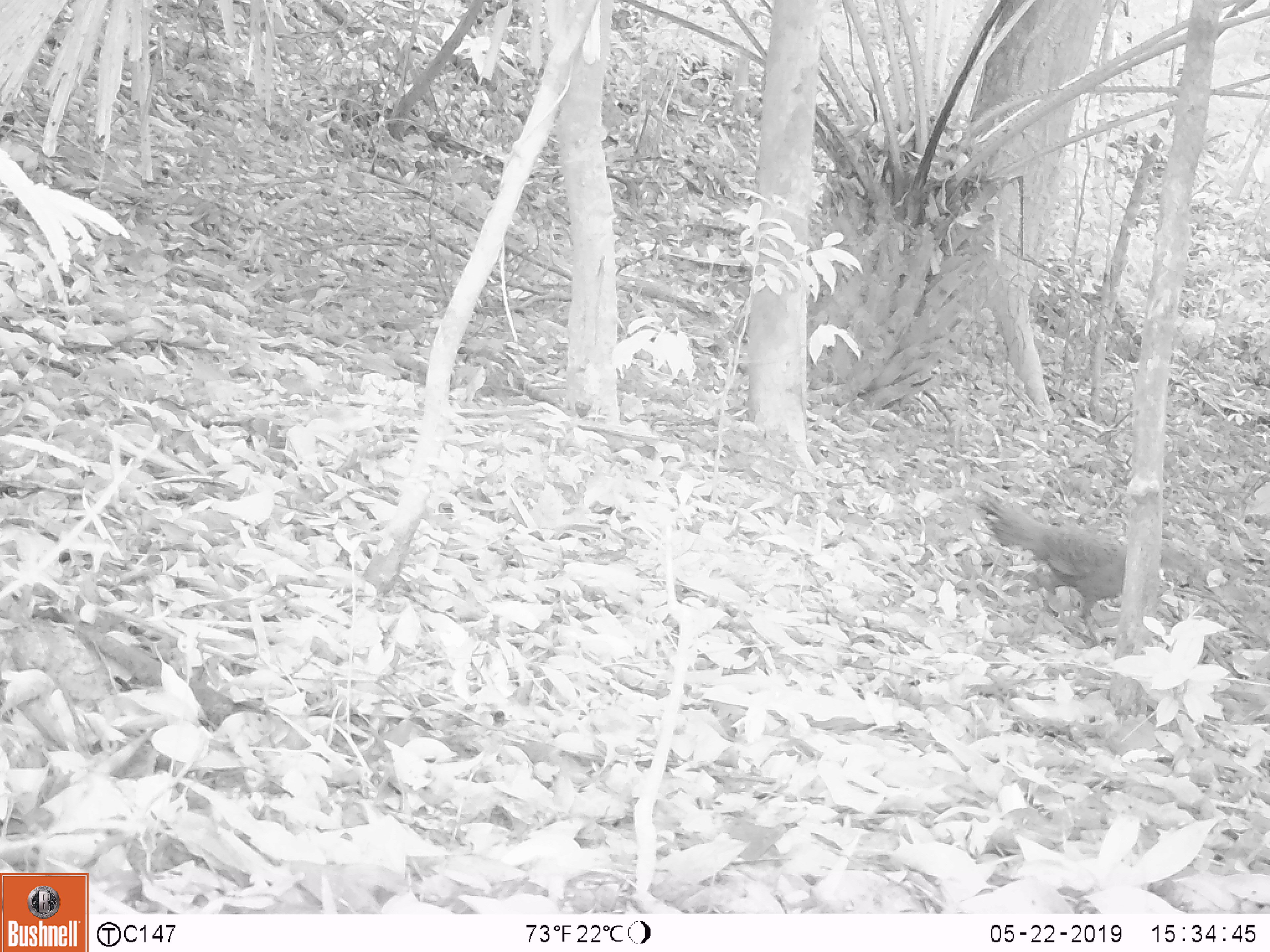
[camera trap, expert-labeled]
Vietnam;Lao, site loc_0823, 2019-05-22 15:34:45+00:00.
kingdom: Animalia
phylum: Chordata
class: Aves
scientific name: Aves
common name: bird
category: unidentified bird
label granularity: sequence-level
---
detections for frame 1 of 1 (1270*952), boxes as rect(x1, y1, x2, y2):
unidentified bird: rect(967, 495, 1194, 650)